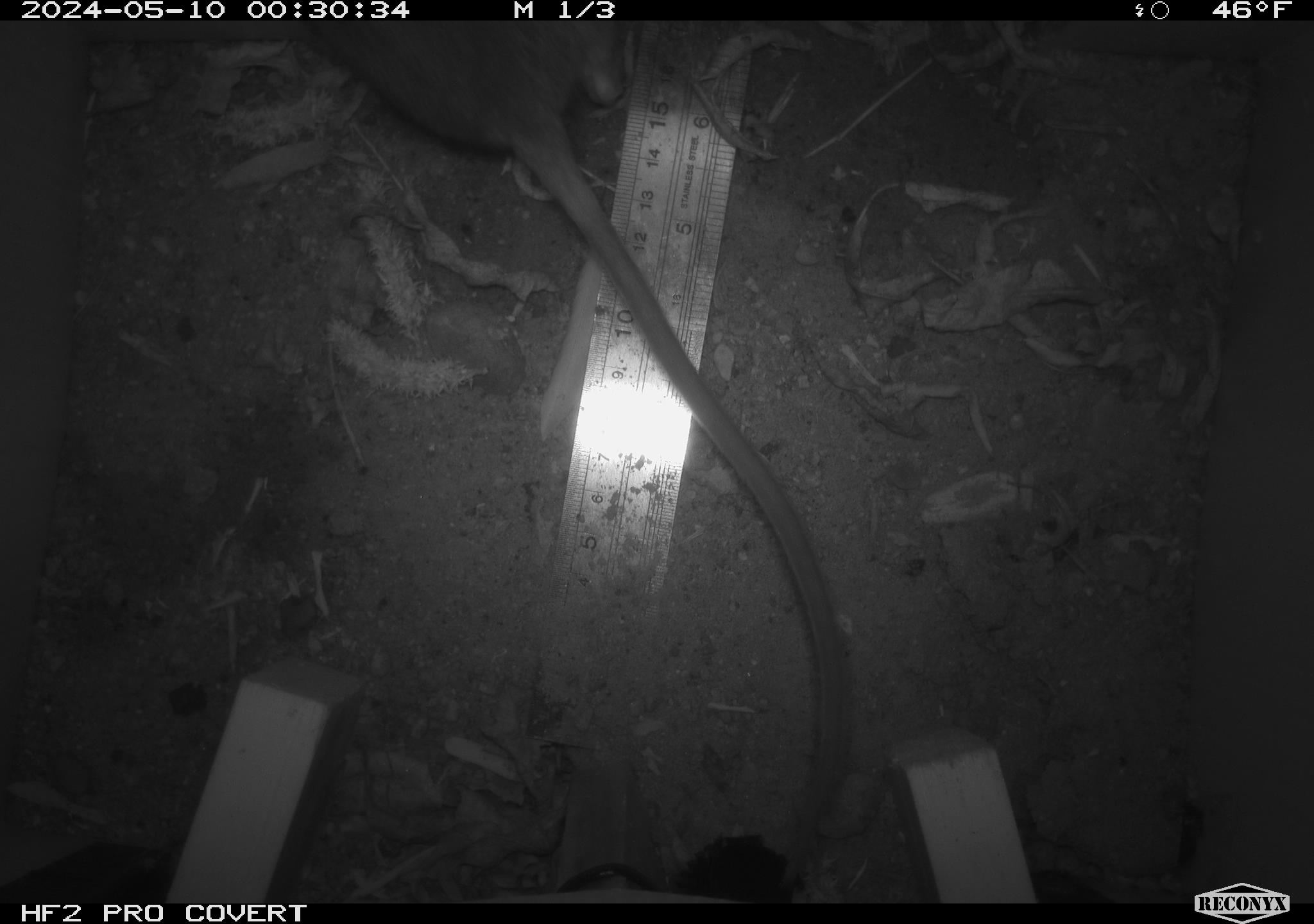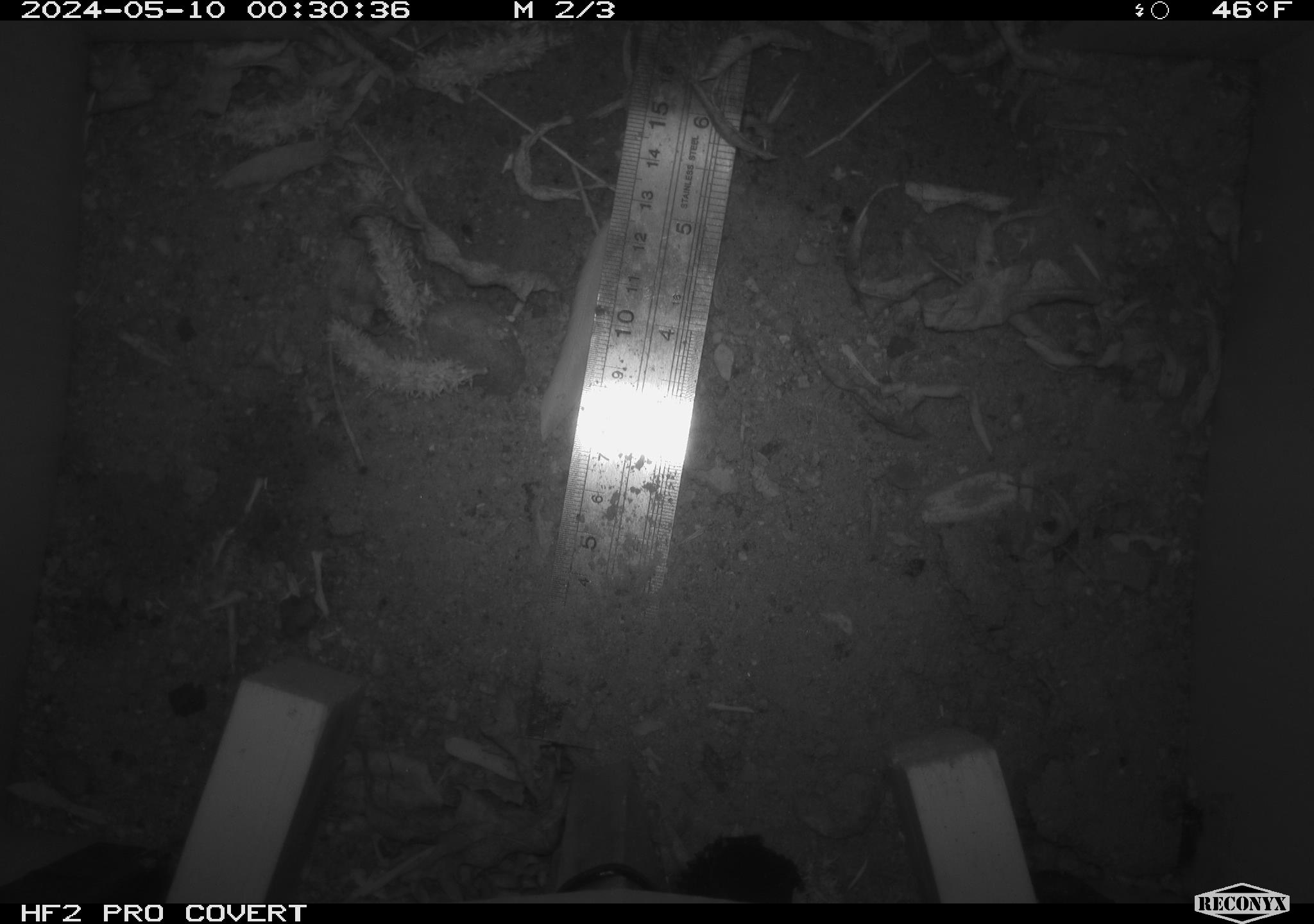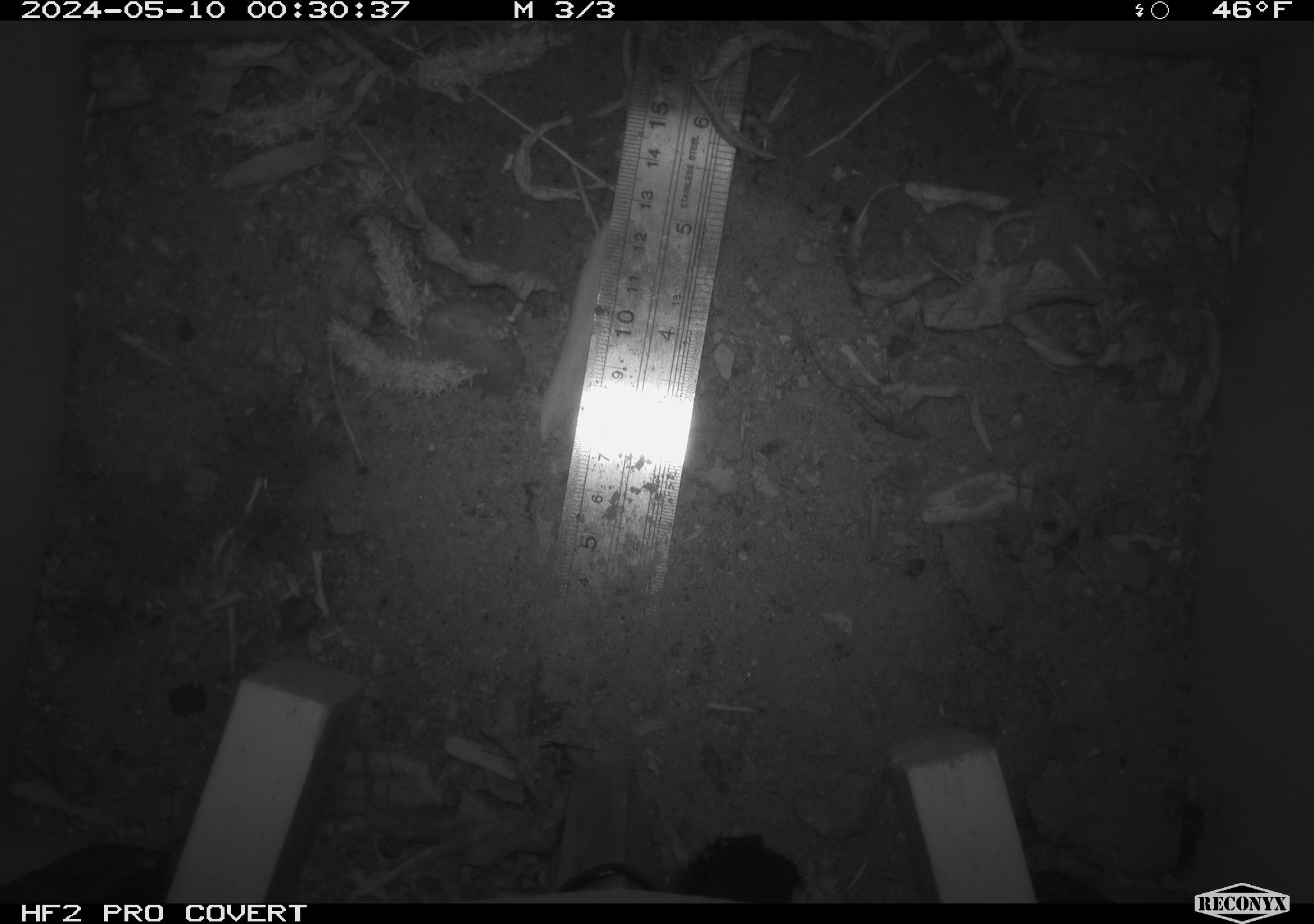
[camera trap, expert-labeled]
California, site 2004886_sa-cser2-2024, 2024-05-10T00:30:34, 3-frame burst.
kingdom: Animalia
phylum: Chordata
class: Mammalia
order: Rodentia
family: Muridae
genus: Rattus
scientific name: Rattus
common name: rat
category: rattus species